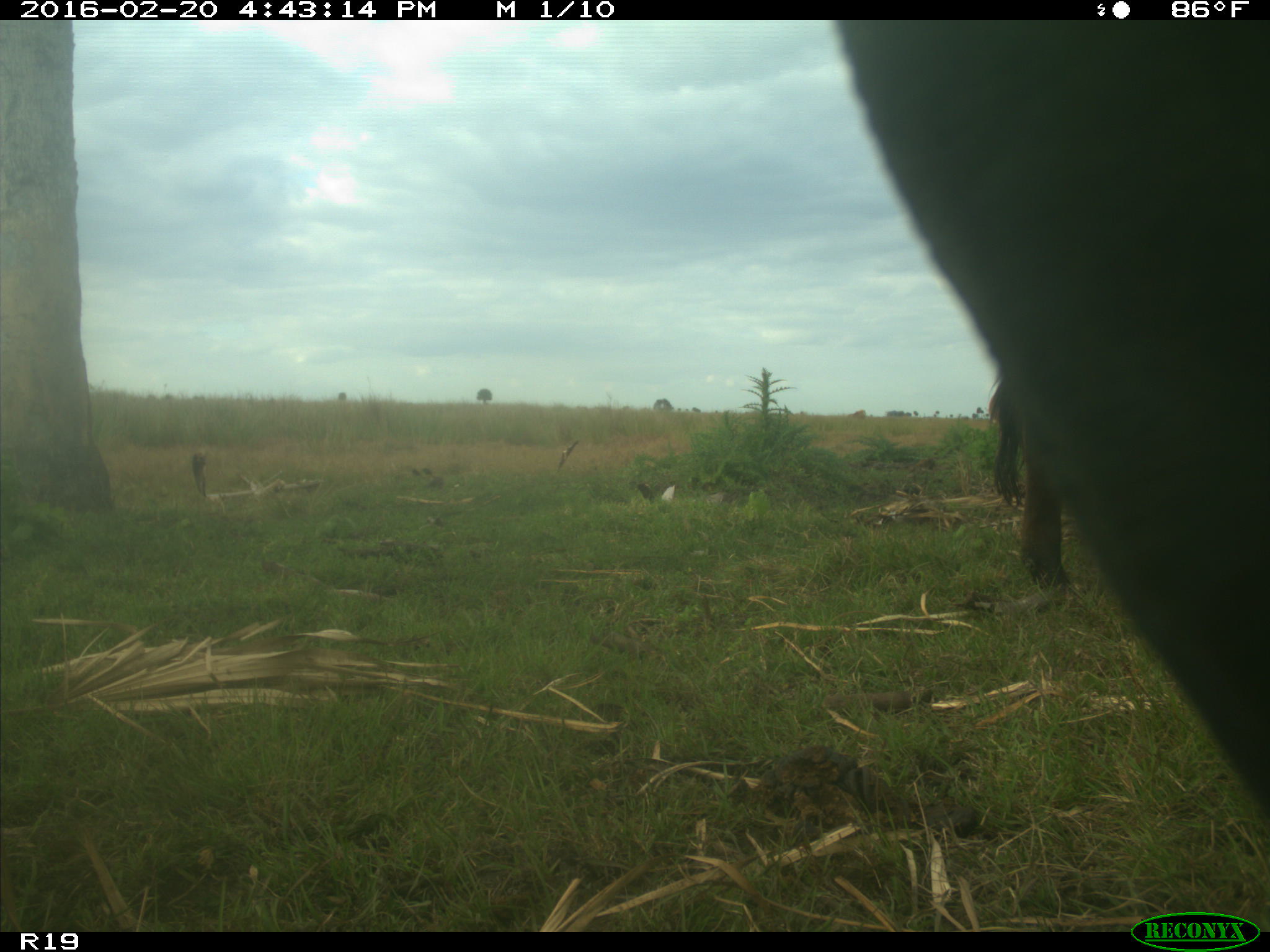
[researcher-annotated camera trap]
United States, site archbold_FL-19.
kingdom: Animalia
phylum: Chordata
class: Mammalia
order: Artiodactyla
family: Bovidae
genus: Bos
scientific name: Bos taurus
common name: domestic cow